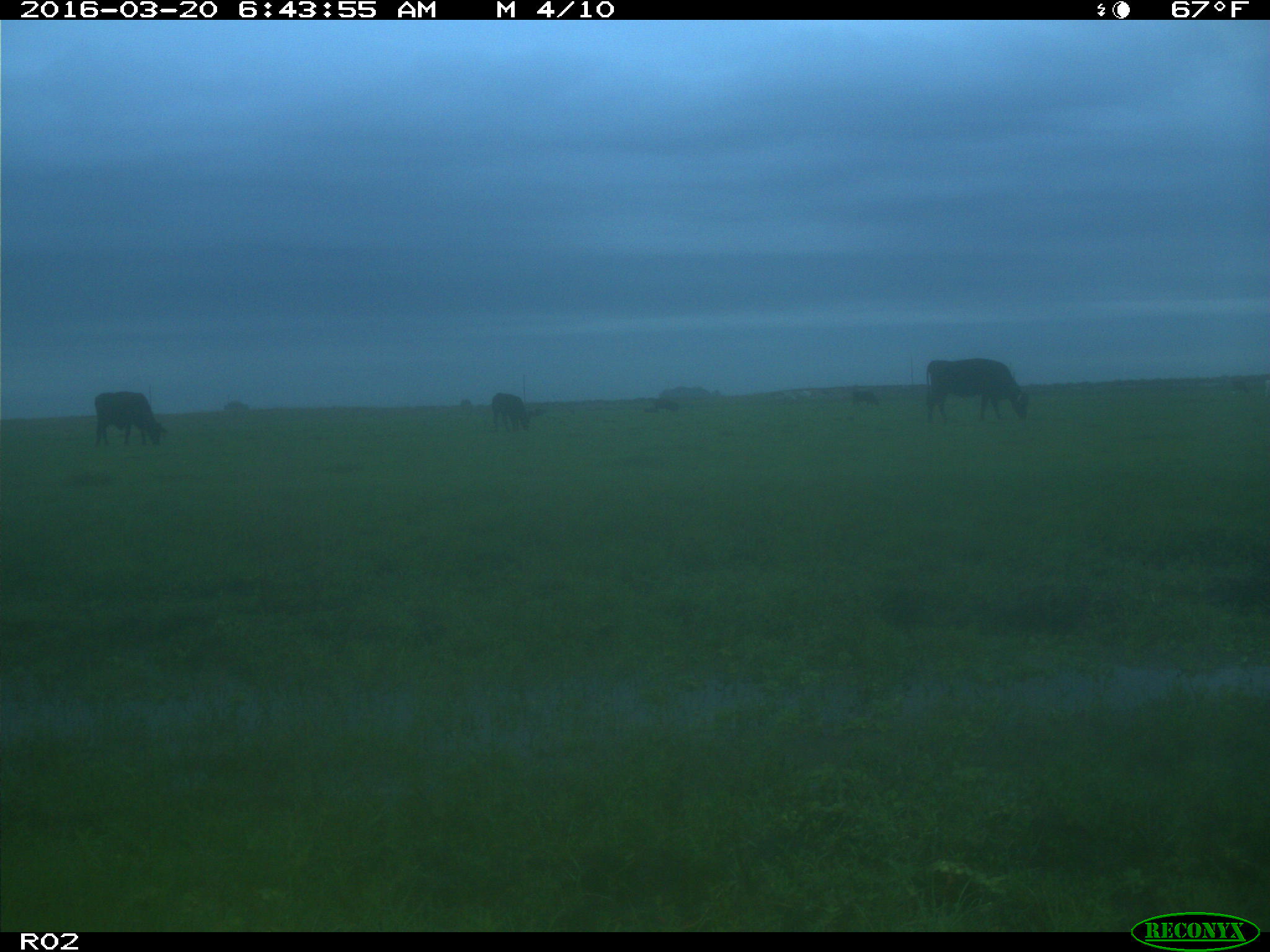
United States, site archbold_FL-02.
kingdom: Animalia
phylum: Chordata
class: Mammalia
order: Artiodactyla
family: Bovidae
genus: Bos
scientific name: Bos taurus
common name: domestic cow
Bos taurus (domestic cow).